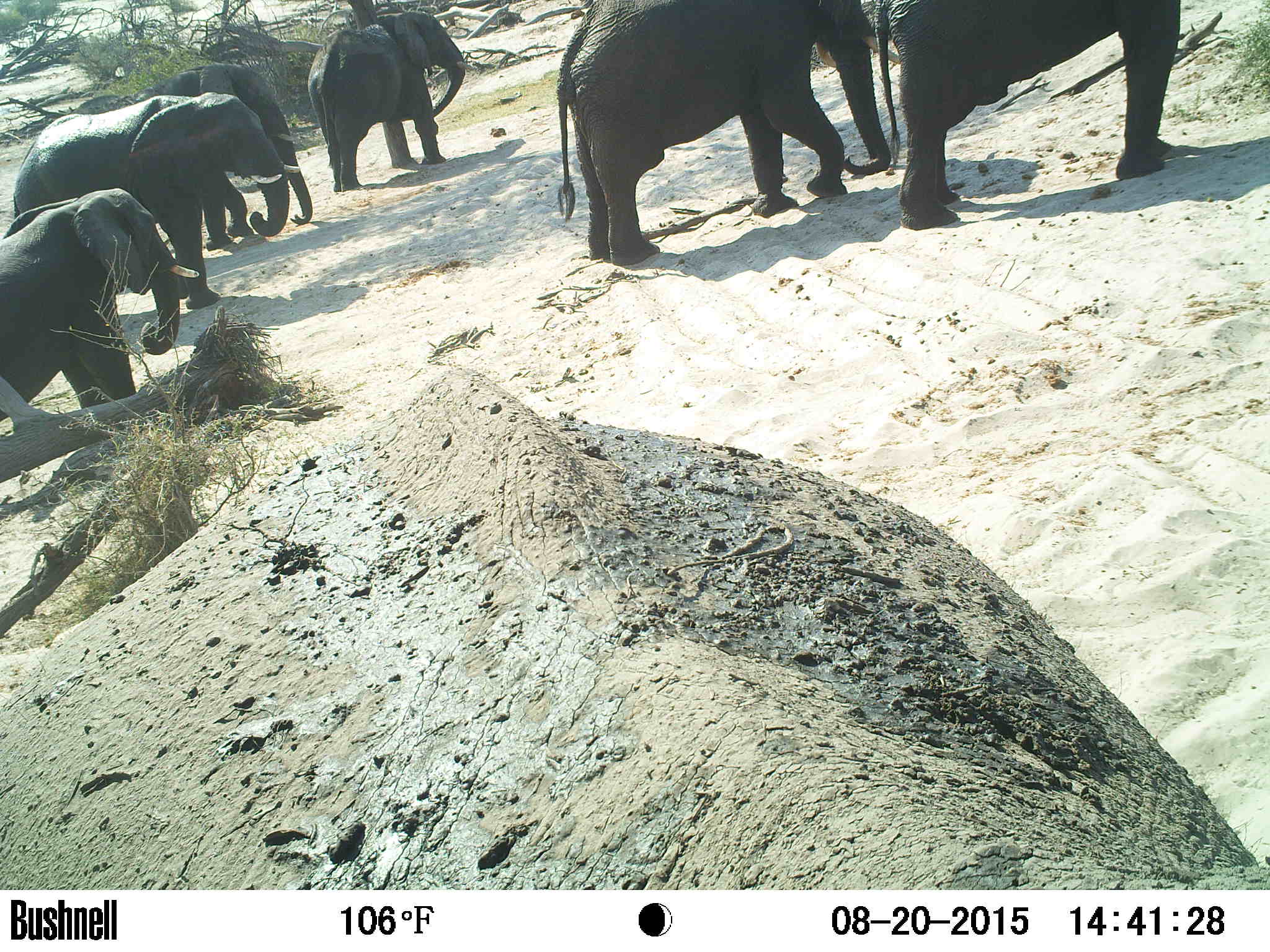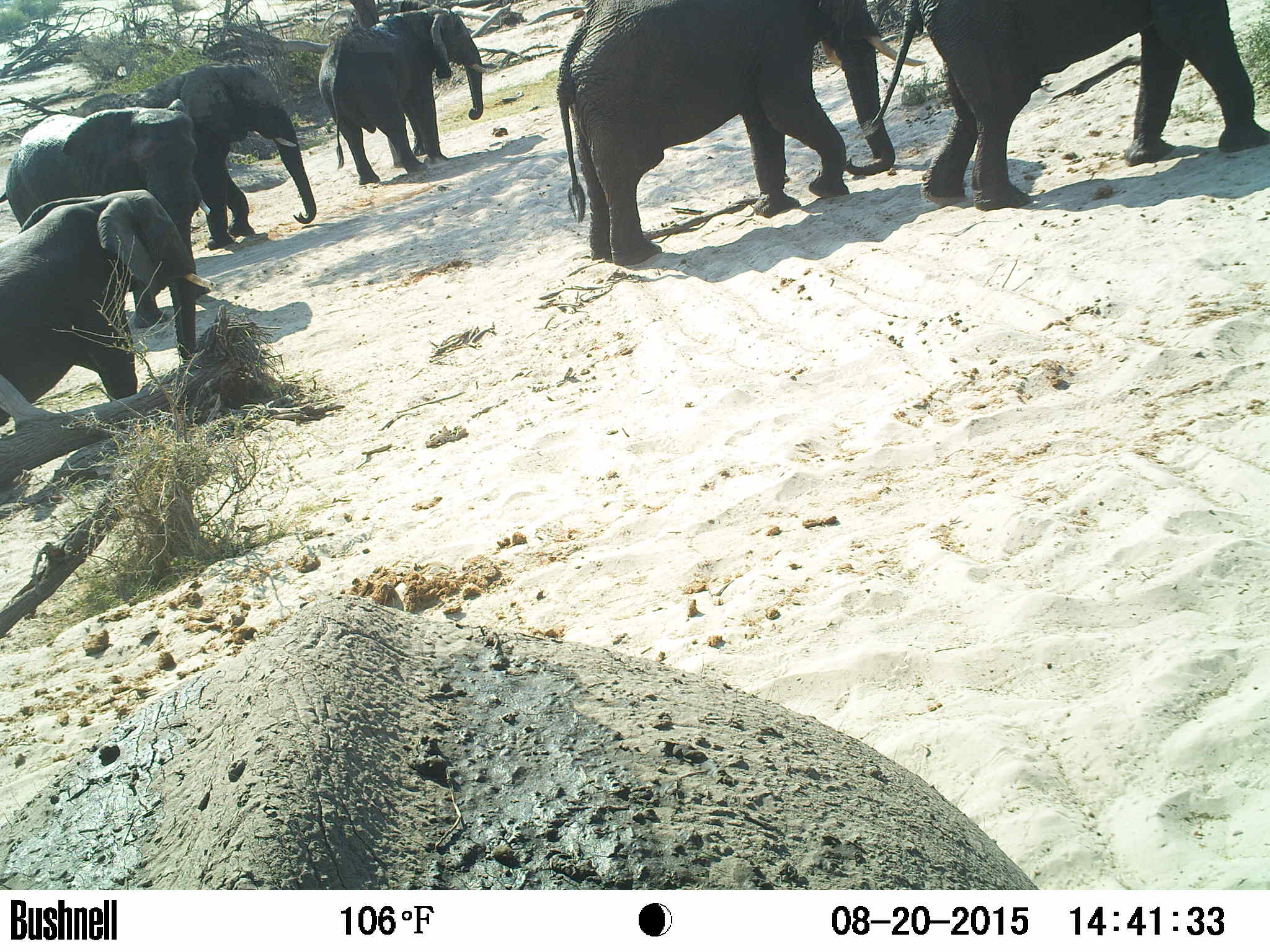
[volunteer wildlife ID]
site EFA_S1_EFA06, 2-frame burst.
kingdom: Animalia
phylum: Chordata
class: Mammalia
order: Proboscidea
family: Elephantidae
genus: Loxodonta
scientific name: Loxodonta africana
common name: african bush elephant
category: elephant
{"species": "elephant (african bush elephant) (Loxodonta africana)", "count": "7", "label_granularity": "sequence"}